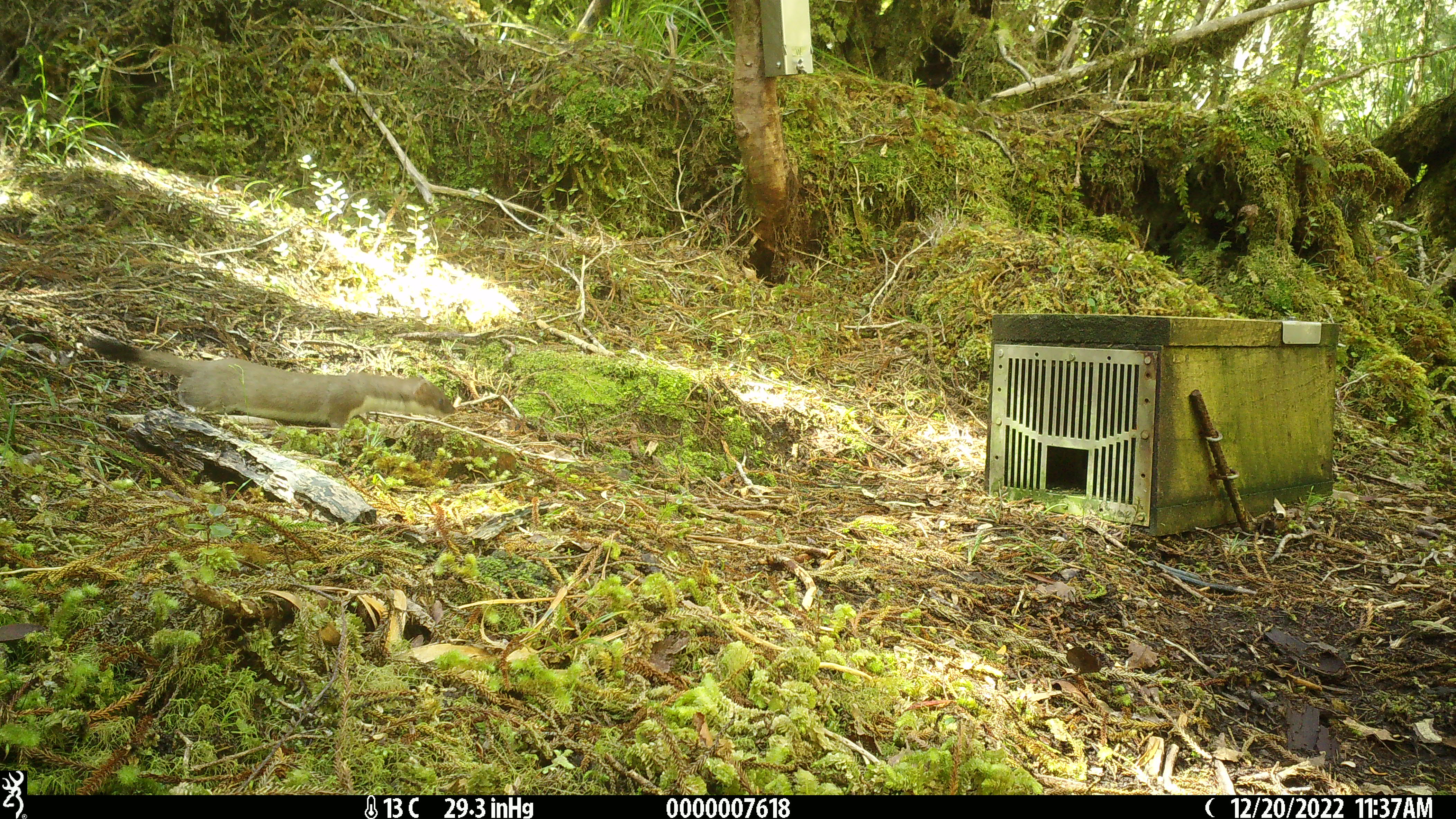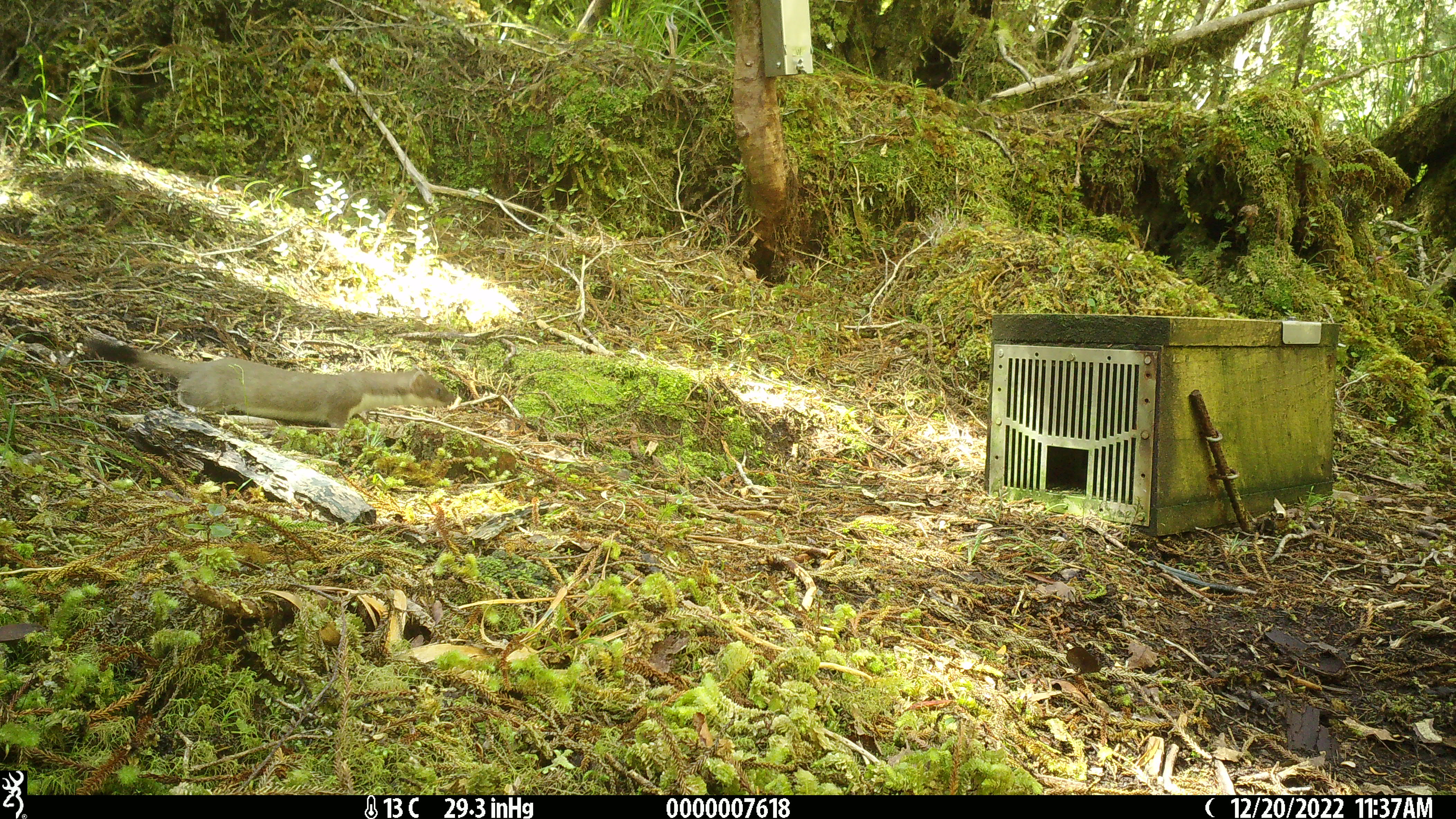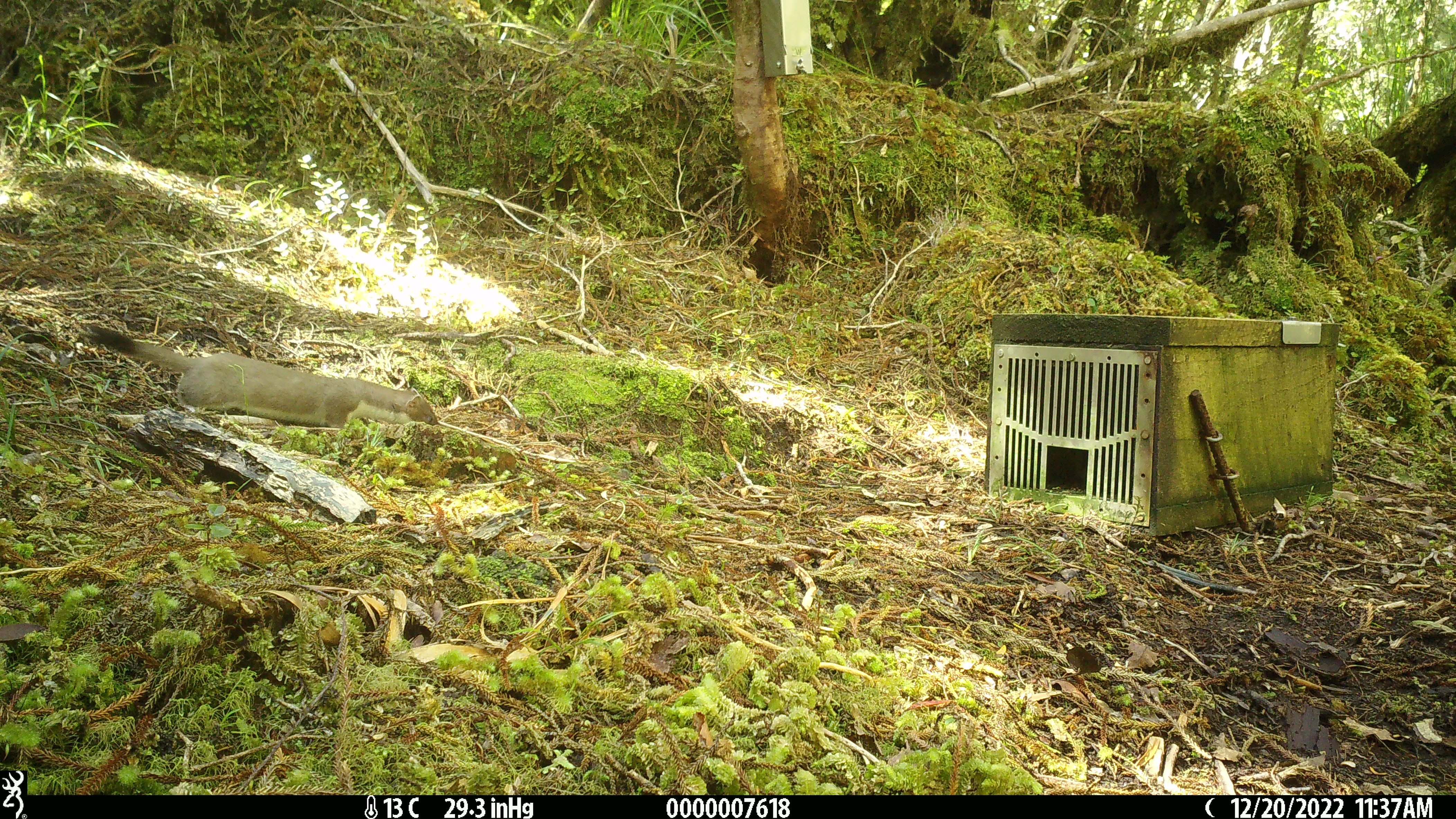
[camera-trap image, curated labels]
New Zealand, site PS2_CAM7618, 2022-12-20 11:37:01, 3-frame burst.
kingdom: Animalia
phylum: Chordata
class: Mammalia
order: Carnivora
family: Mustelidae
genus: Mustela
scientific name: Mustela erminea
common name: stoat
Stoat (Mustela erminea).